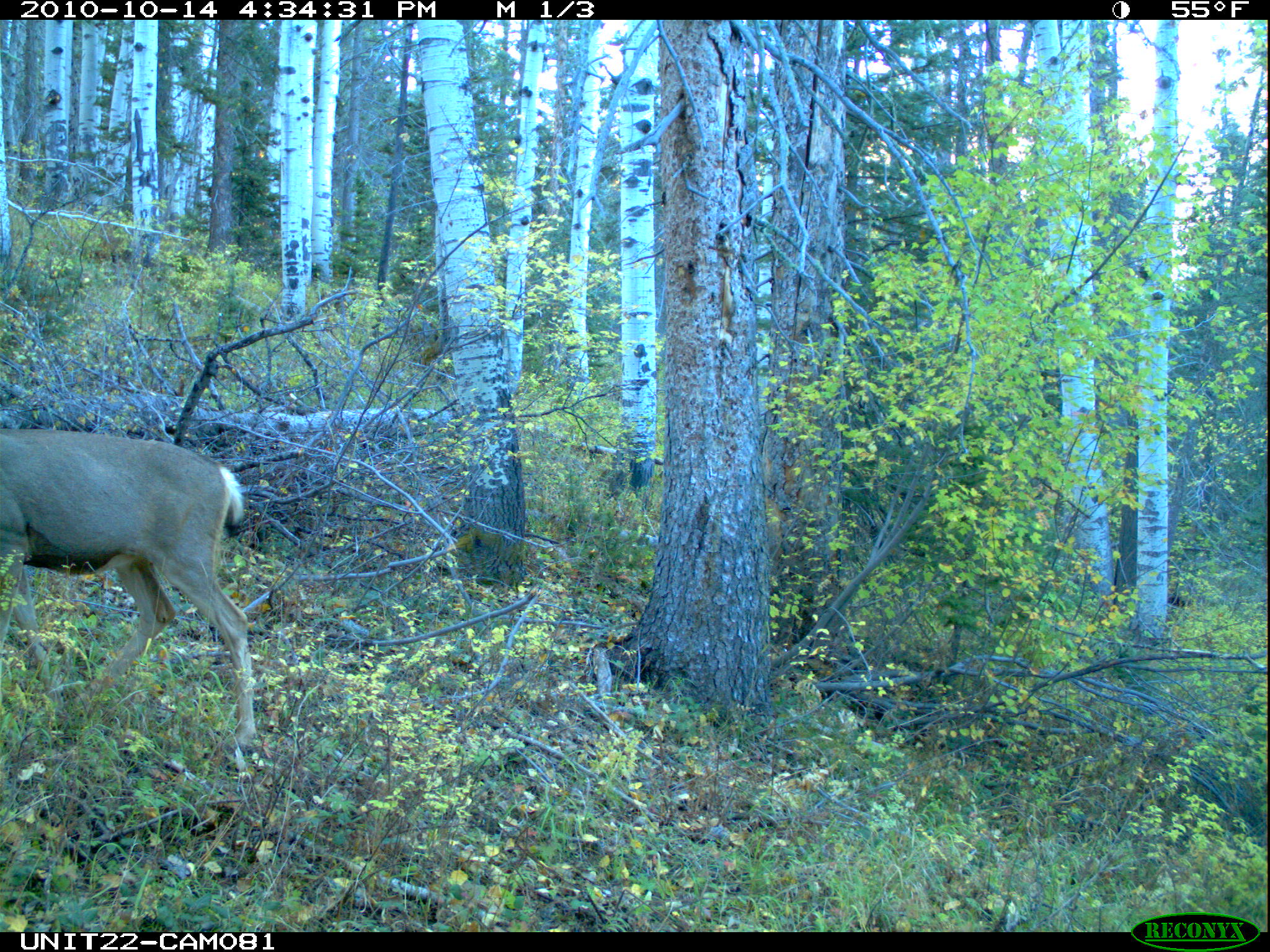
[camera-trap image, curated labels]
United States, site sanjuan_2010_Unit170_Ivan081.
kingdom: Animalia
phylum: Chordata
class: Mammalia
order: Artiodactyla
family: Cervidae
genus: Odocoileus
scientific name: Odocoileus hemionus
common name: mule deer